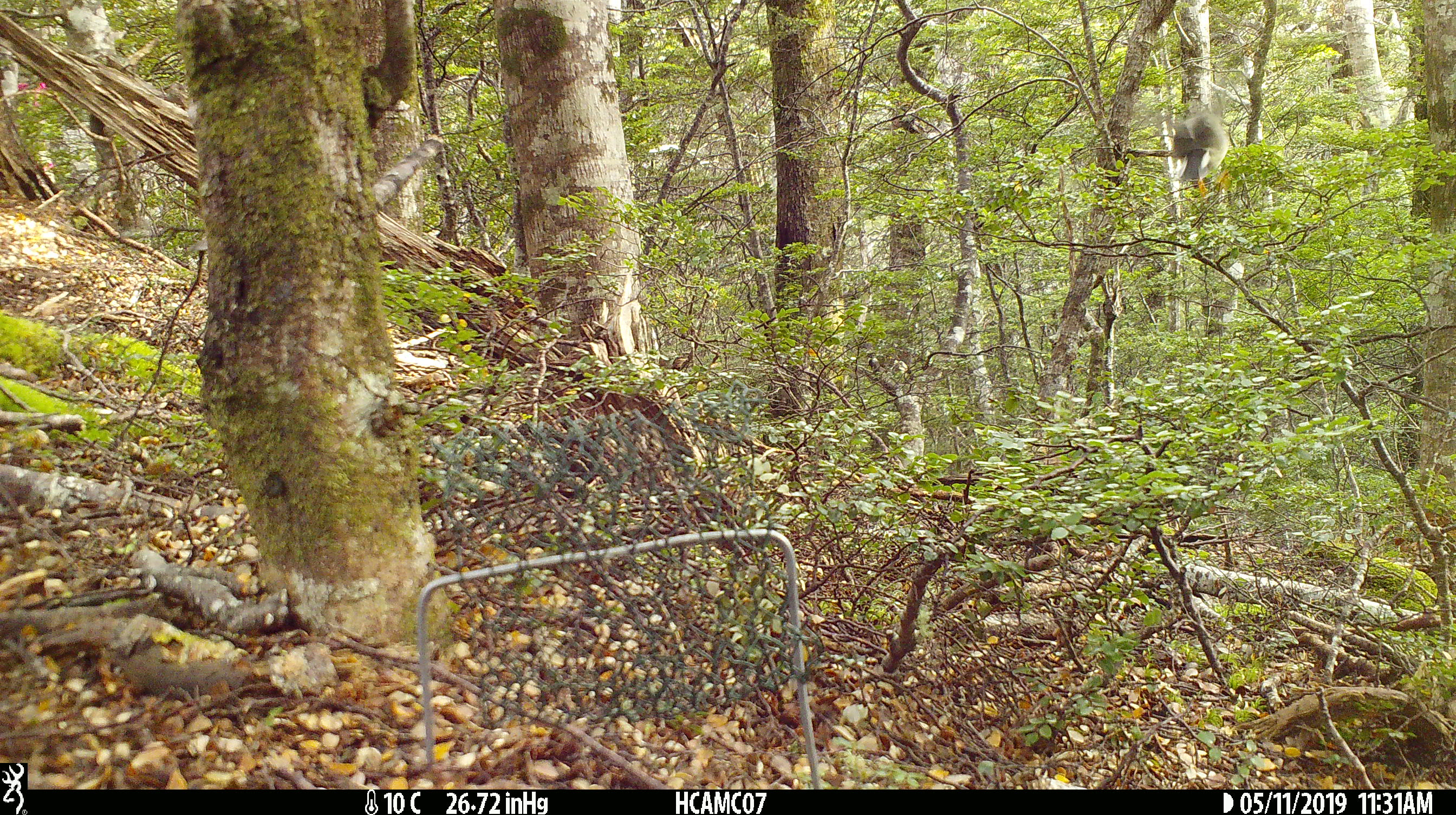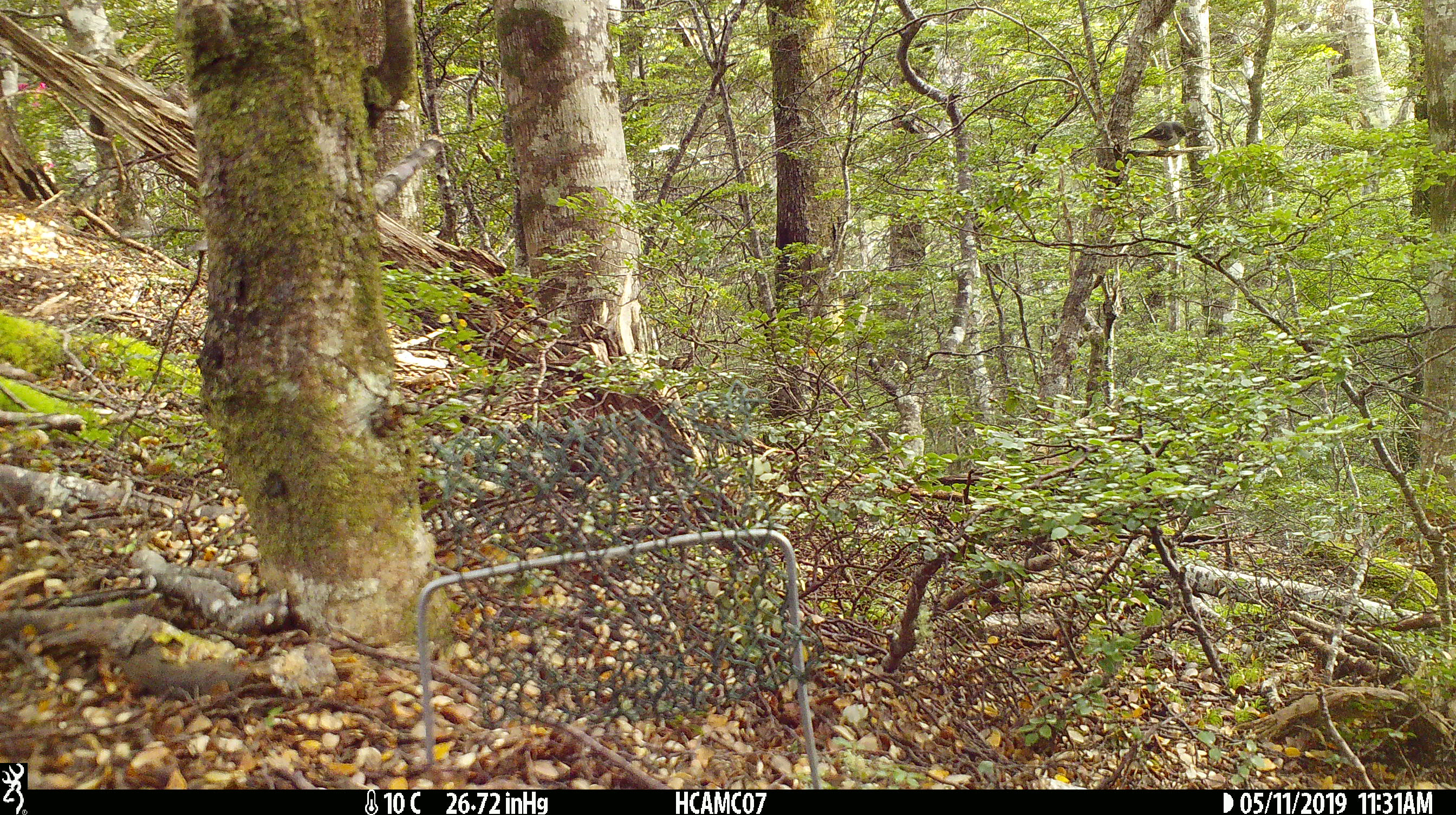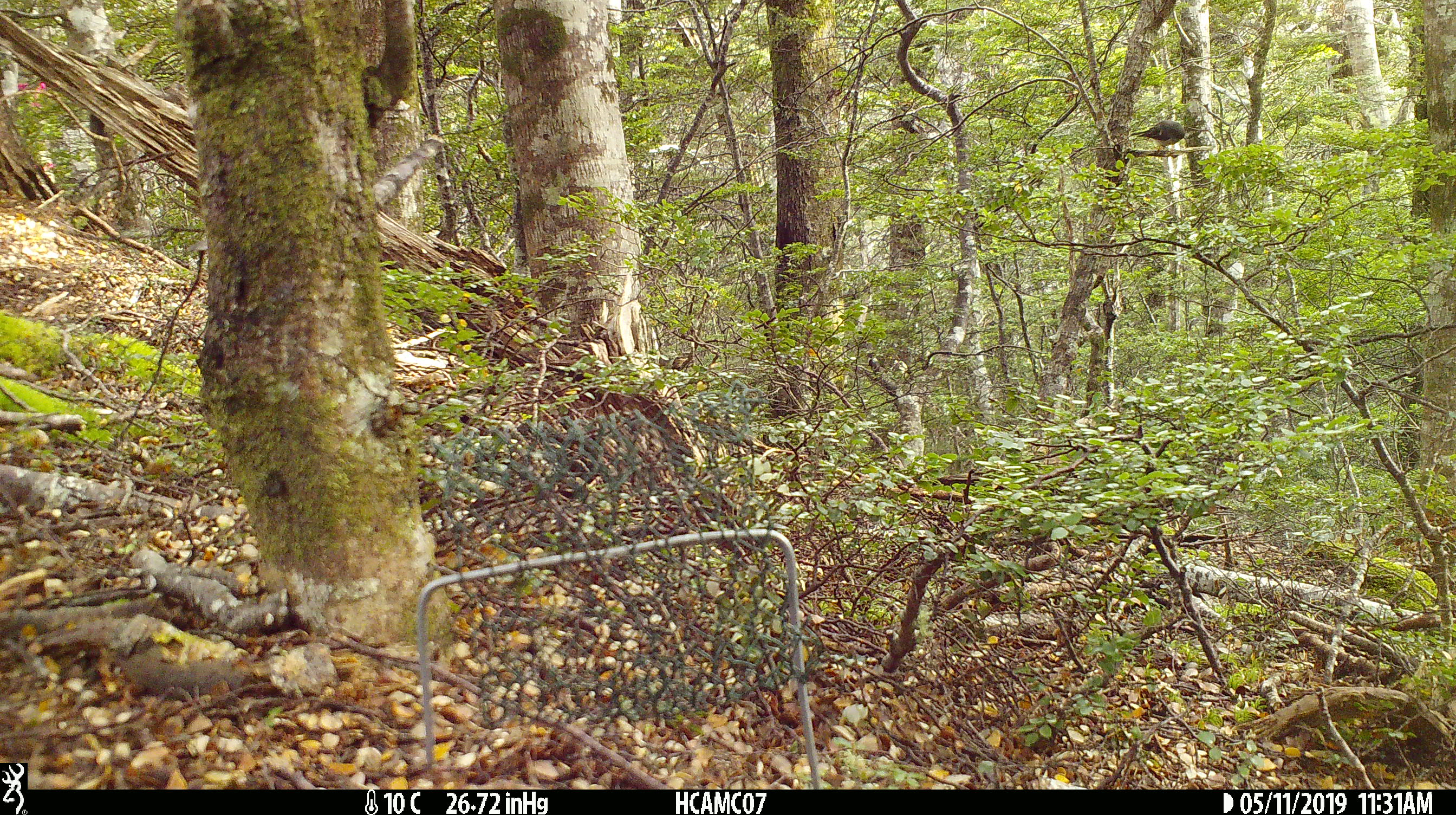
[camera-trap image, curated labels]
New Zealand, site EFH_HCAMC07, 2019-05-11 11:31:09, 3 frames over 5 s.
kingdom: Animalia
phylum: Chordata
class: Aves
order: Passeriformes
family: Petroicidae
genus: Petroica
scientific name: Petroica macrocephala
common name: tomtit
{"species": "tomtit (Petroica macrocephala)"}